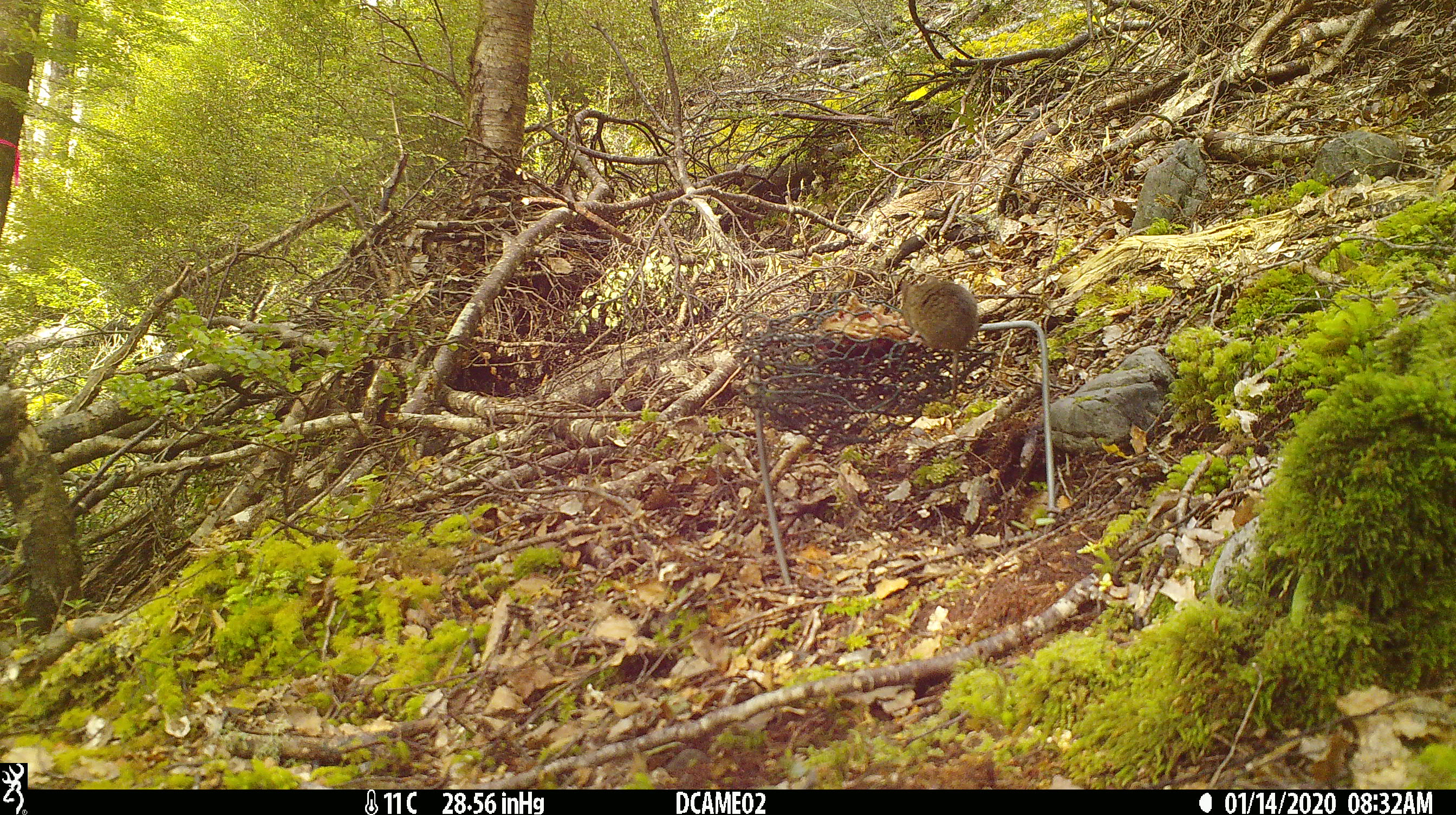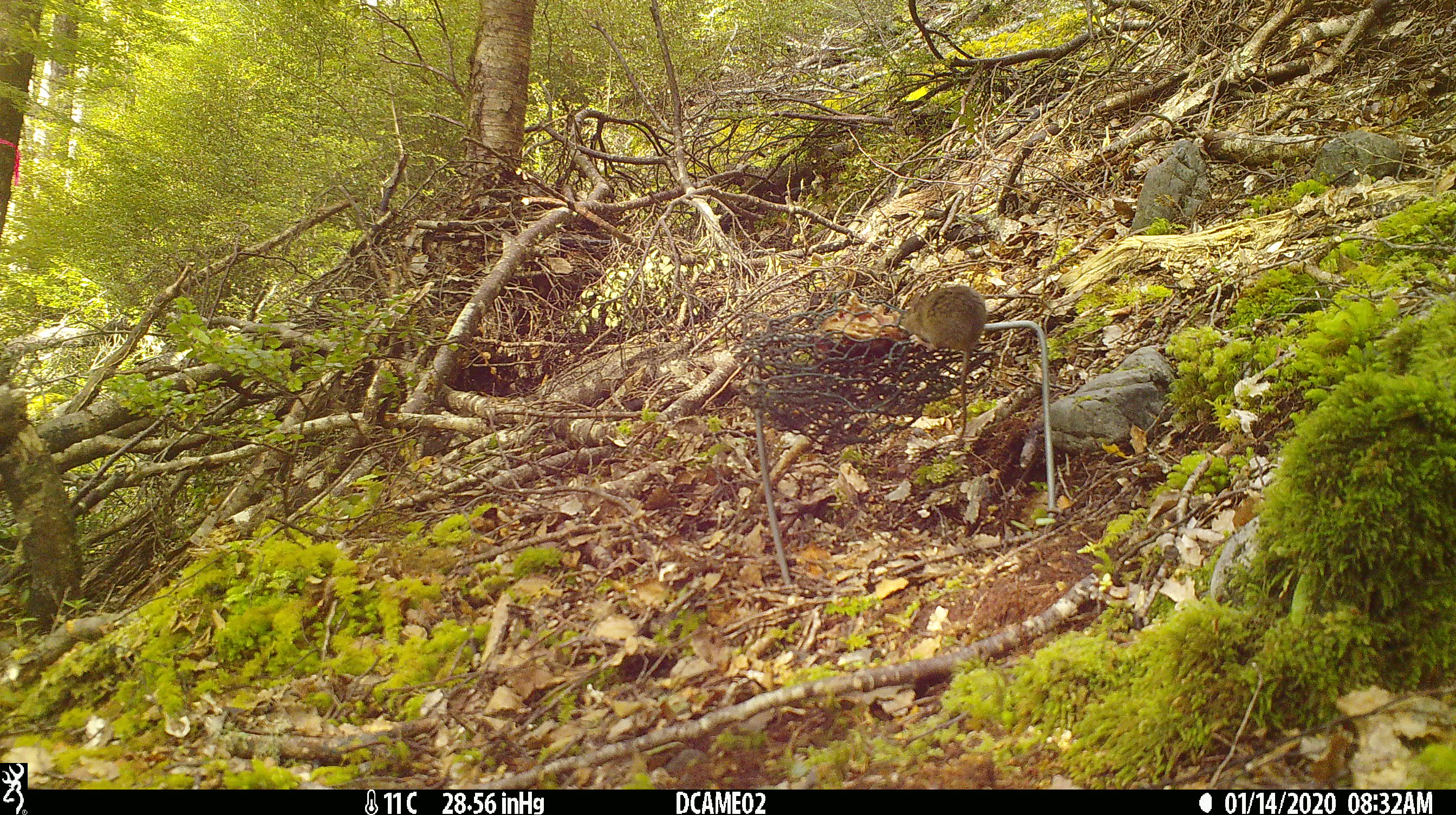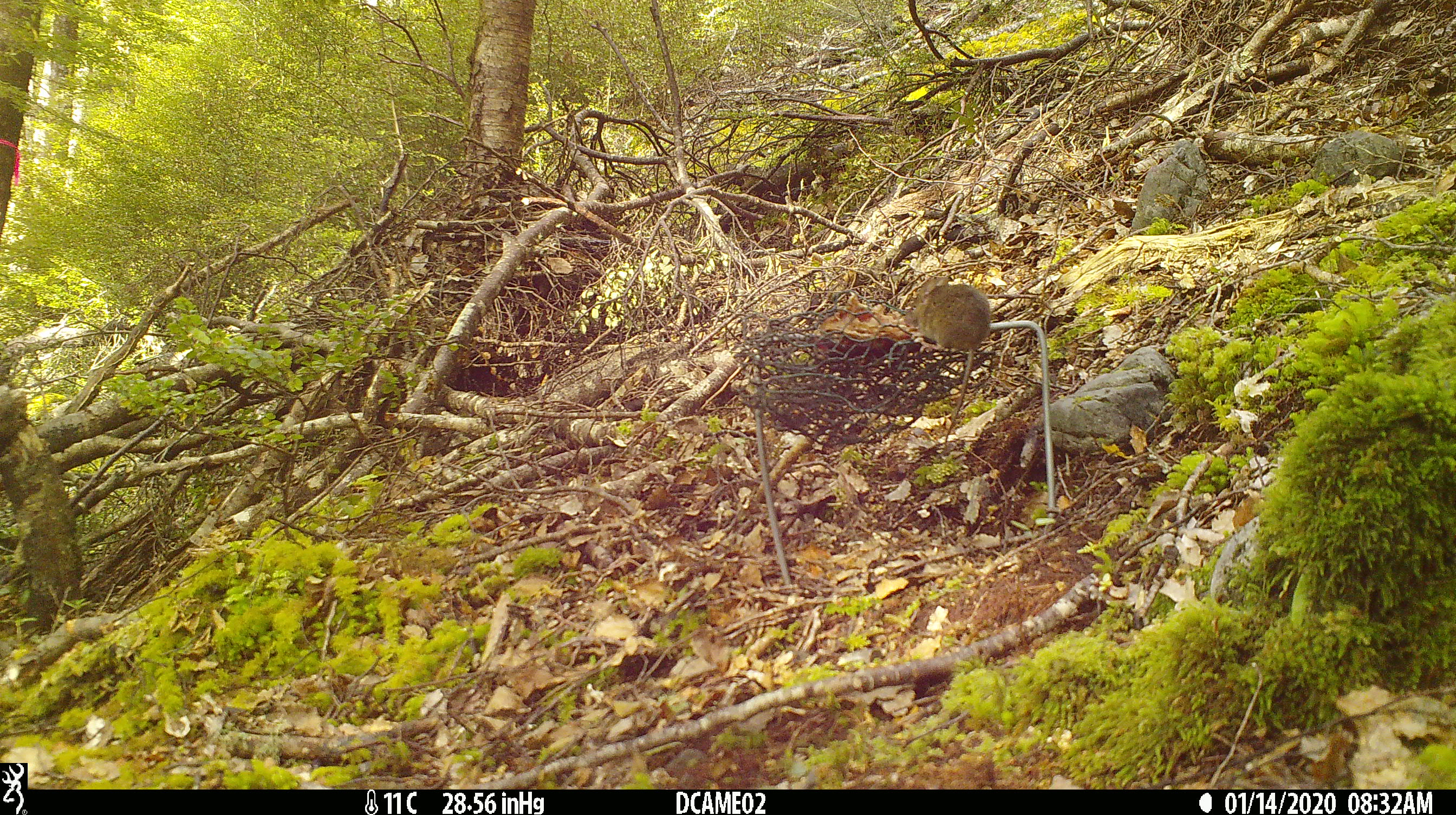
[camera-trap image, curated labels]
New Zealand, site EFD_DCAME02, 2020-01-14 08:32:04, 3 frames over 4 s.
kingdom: Animalia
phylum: Chordata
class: Mammalia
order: Rodentia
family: Muridae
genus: Mus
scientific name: Mus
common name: mouse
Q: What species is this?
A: Mouse (Mus).